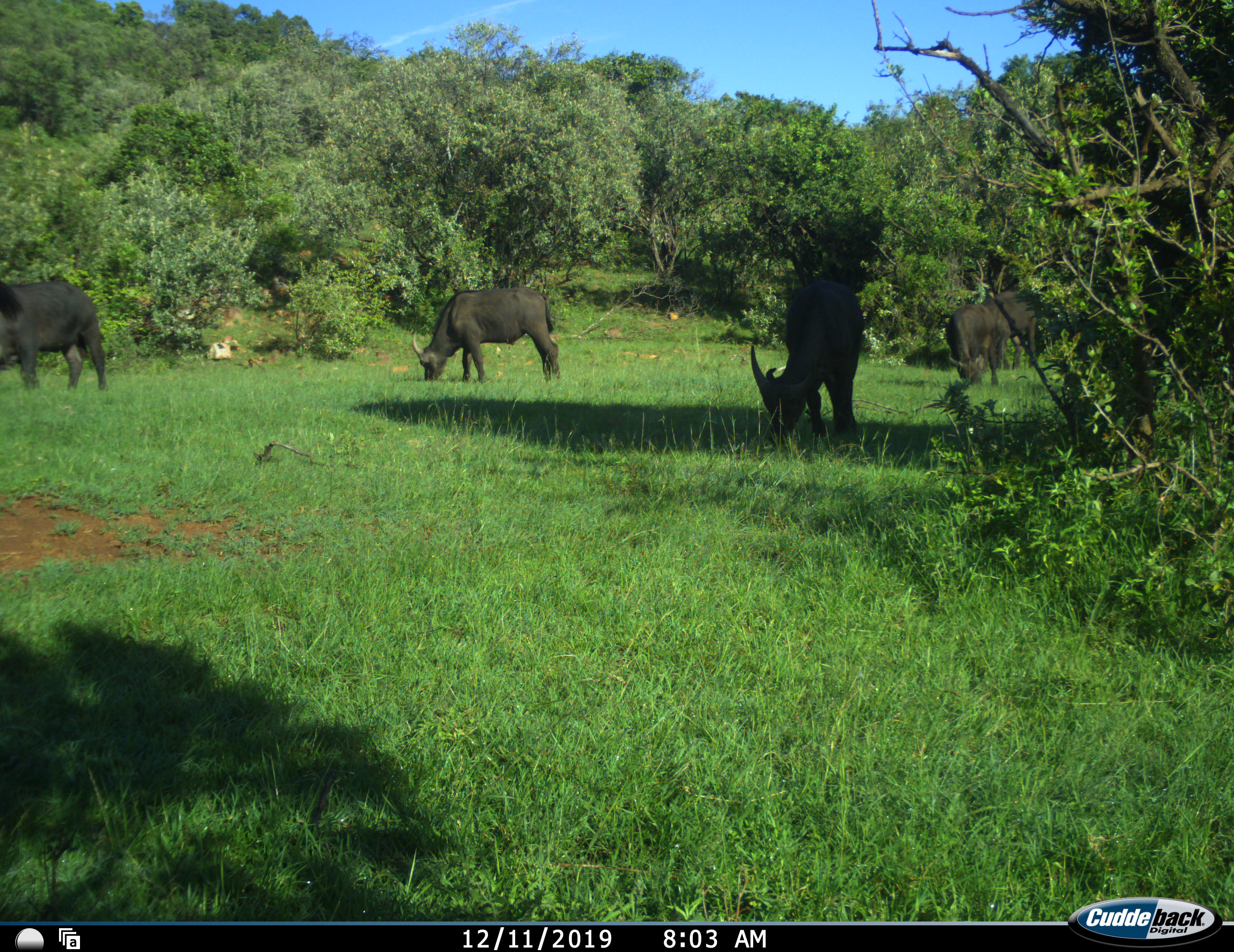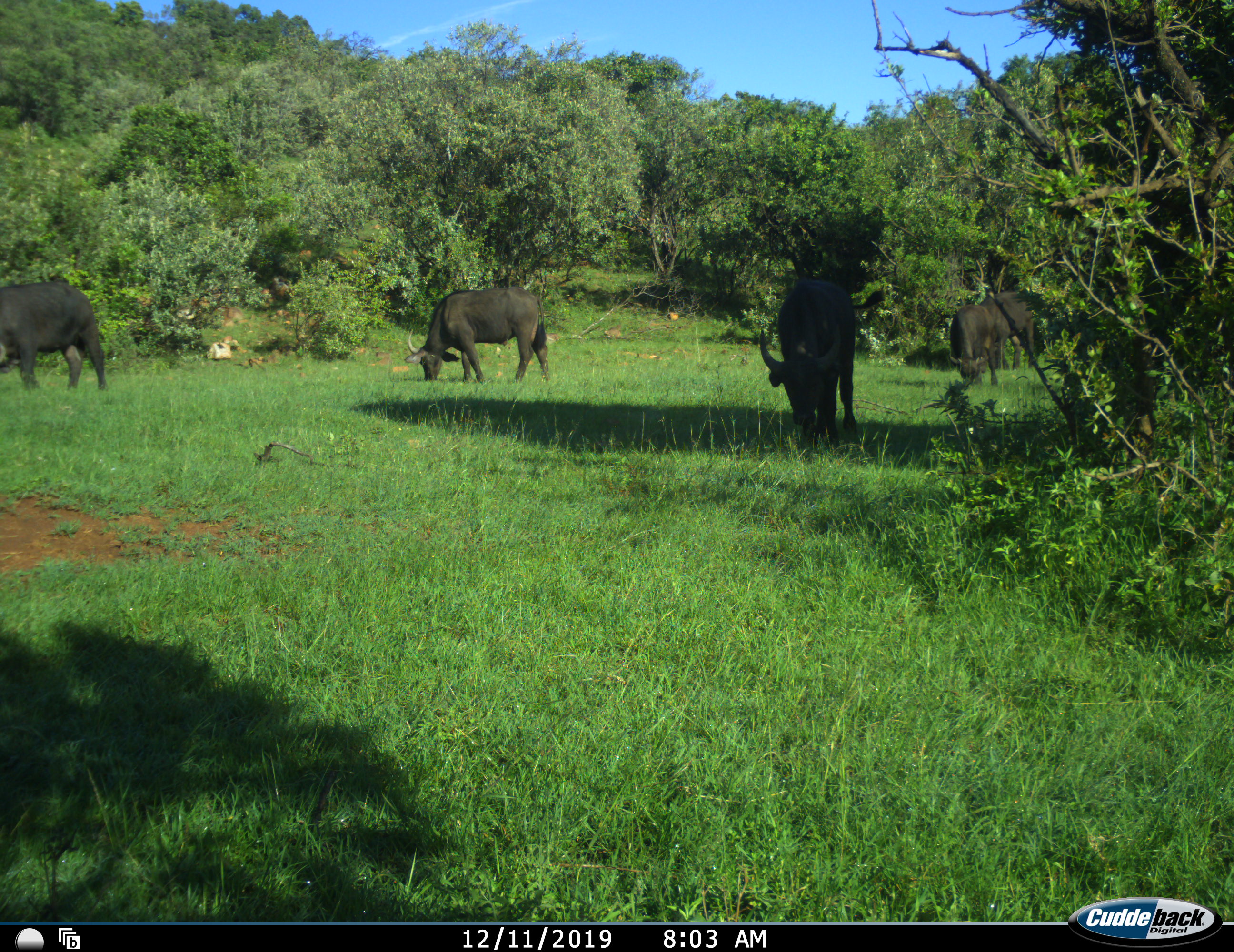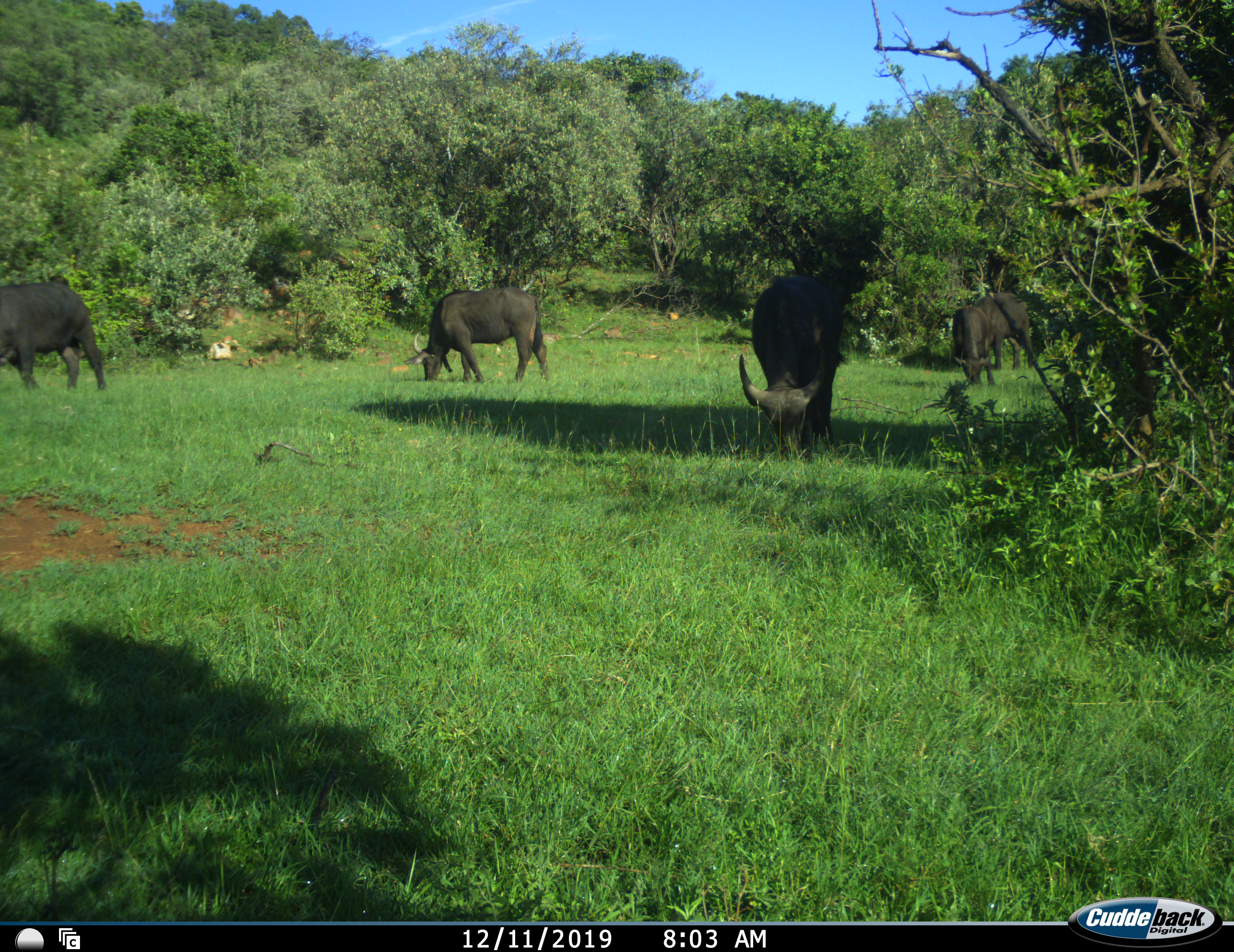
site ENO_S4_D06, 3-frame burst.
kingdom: Animalia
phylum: Chordata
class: Mammalia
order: Artiodactyla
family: Bovidae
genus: Syncerus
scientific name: Syncerus caffer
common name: african buffalo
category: buffalo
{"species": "buffalo (african buffalo) (Syncerus caffer)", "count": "4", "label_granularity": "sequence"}